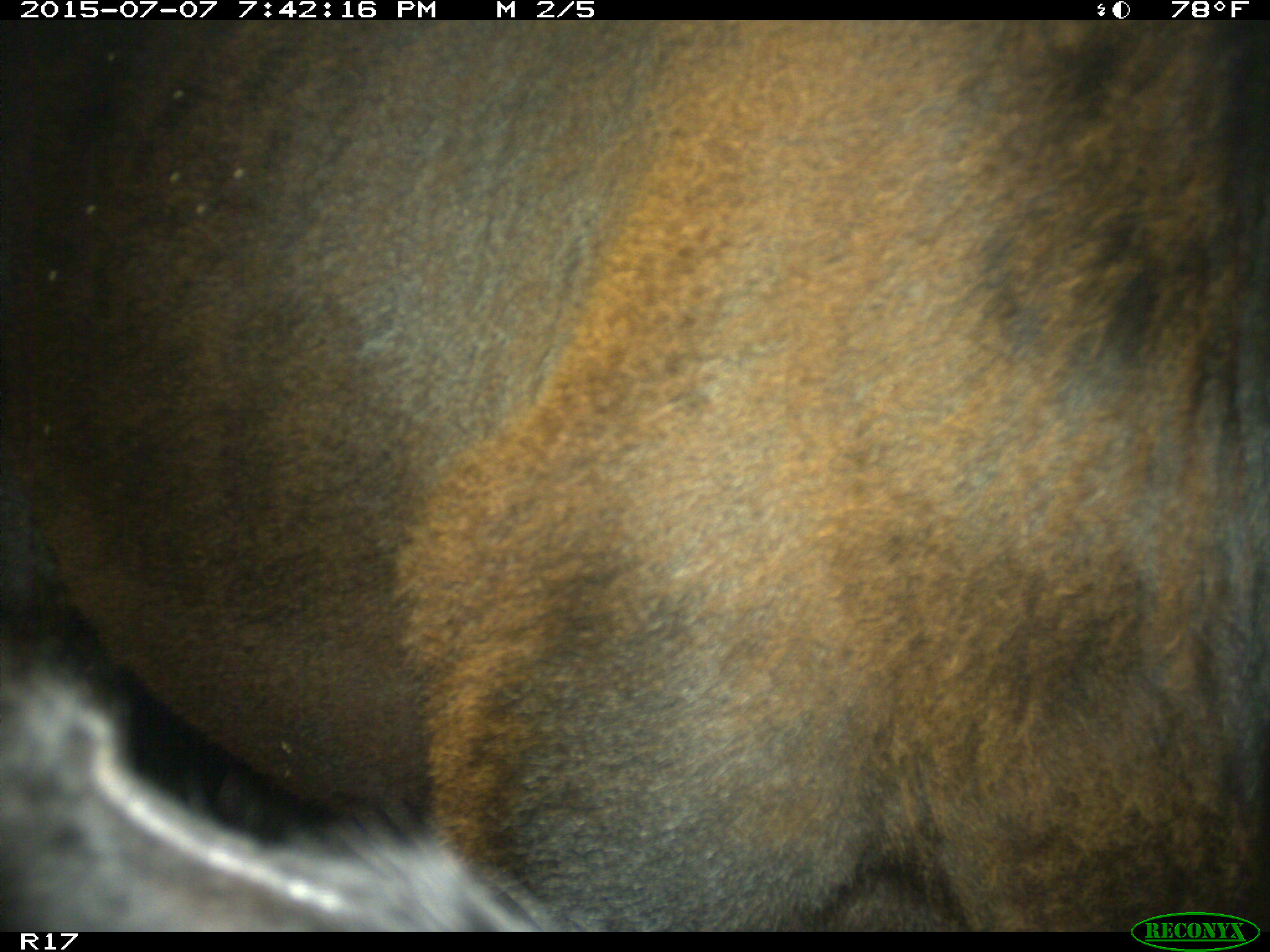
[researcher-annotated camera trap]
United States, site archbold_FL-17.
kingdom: Animalia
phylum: Chordata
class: Mammalia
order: Artiodactyla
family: Bovidae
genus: Bos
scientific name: Bos taurus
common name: domestic cow